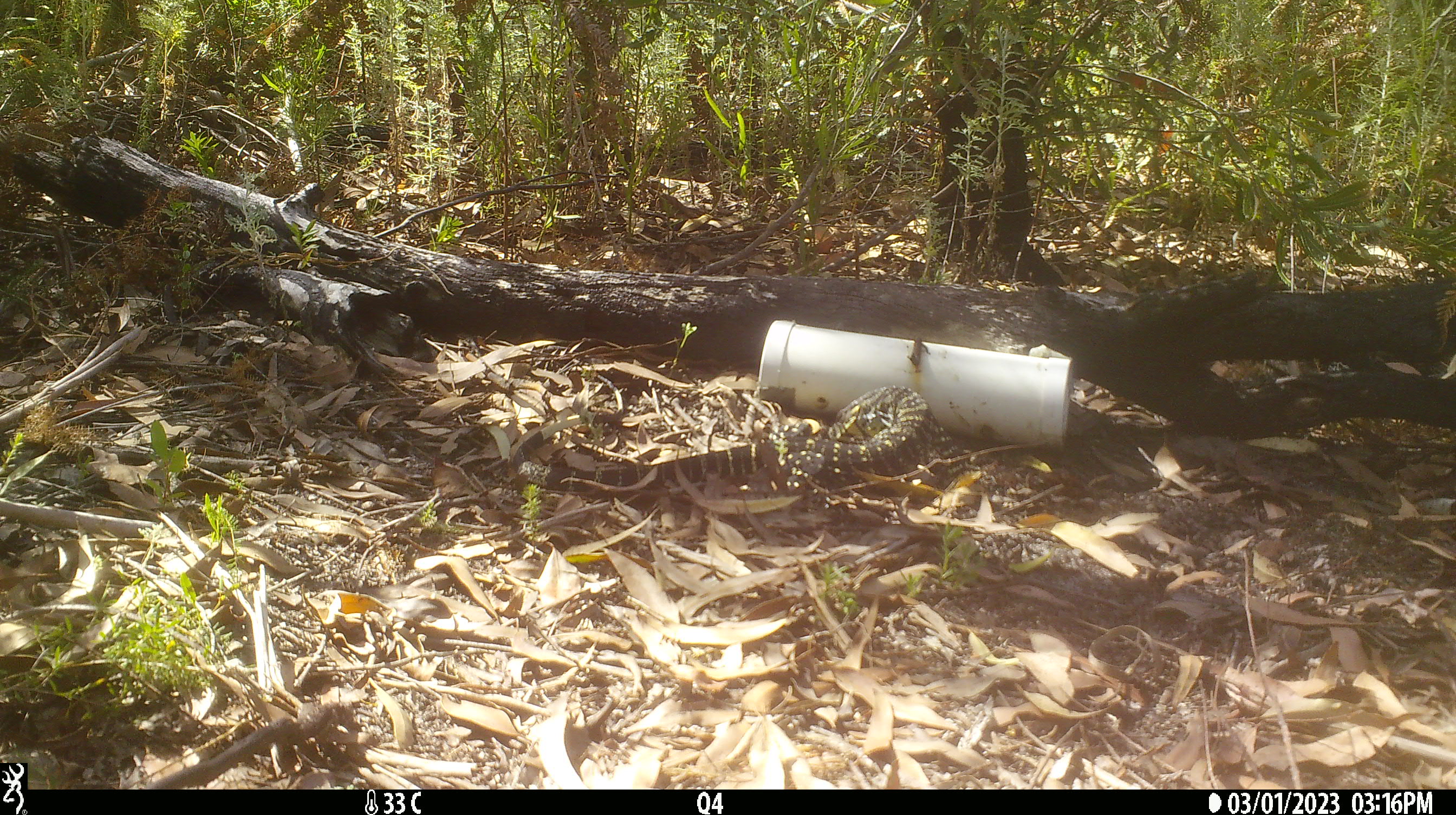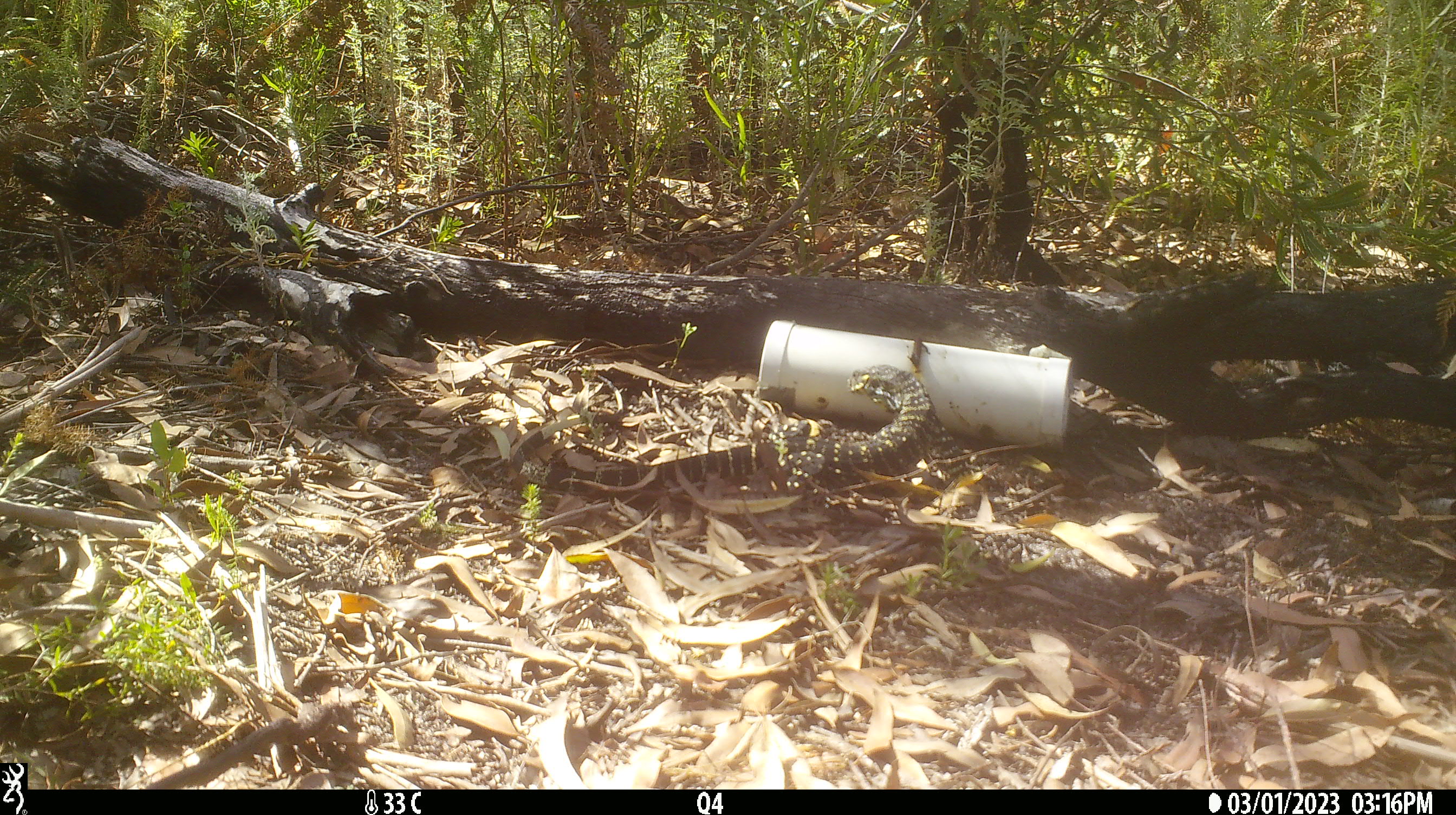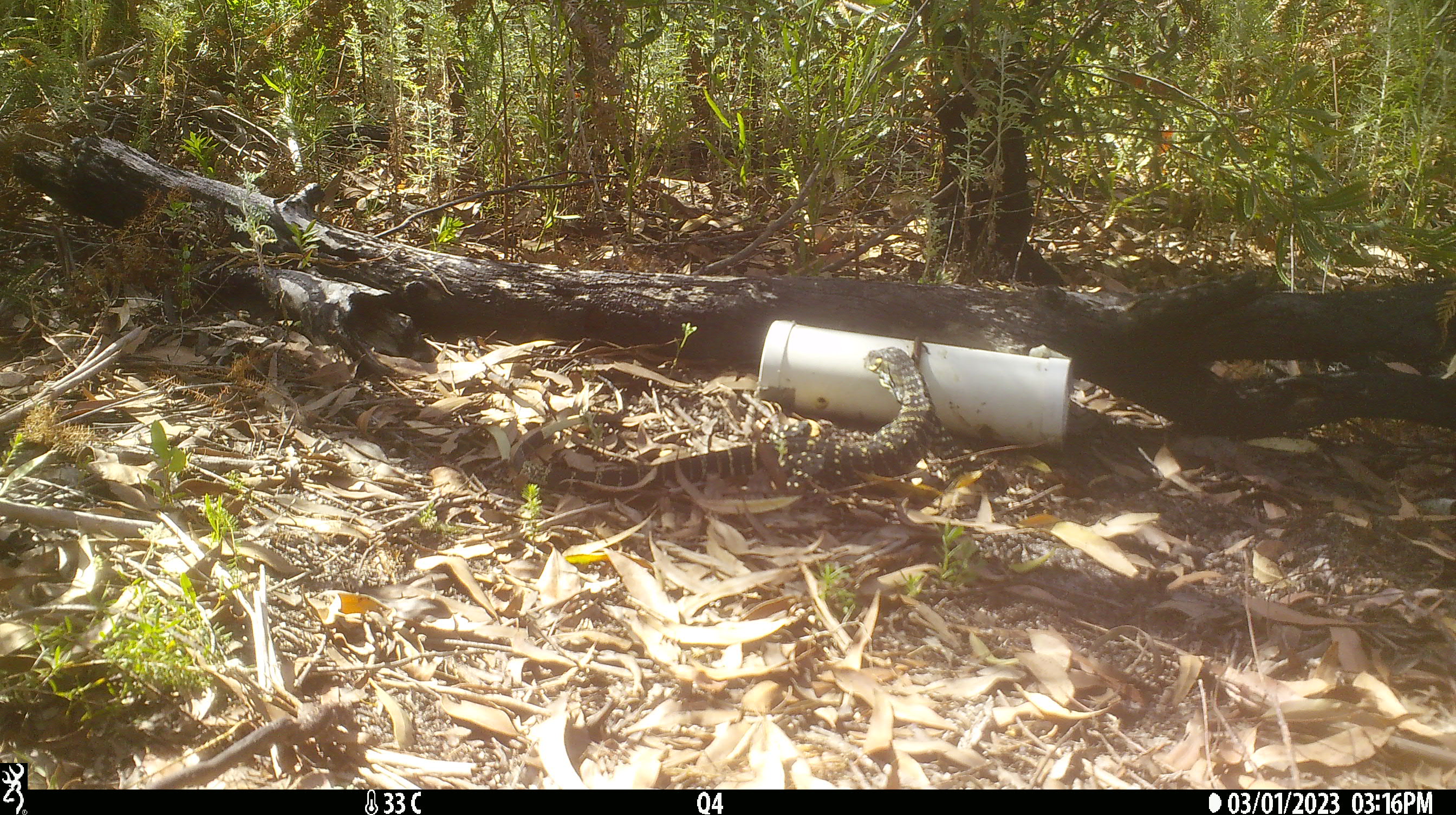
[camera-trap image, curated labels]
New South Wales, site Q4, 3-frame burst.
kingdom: Animalia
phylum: Chordata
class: Reptilia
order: Squamata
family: Varanidae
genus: Varanus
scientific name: Varanus varius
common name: lace monitor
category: goanna